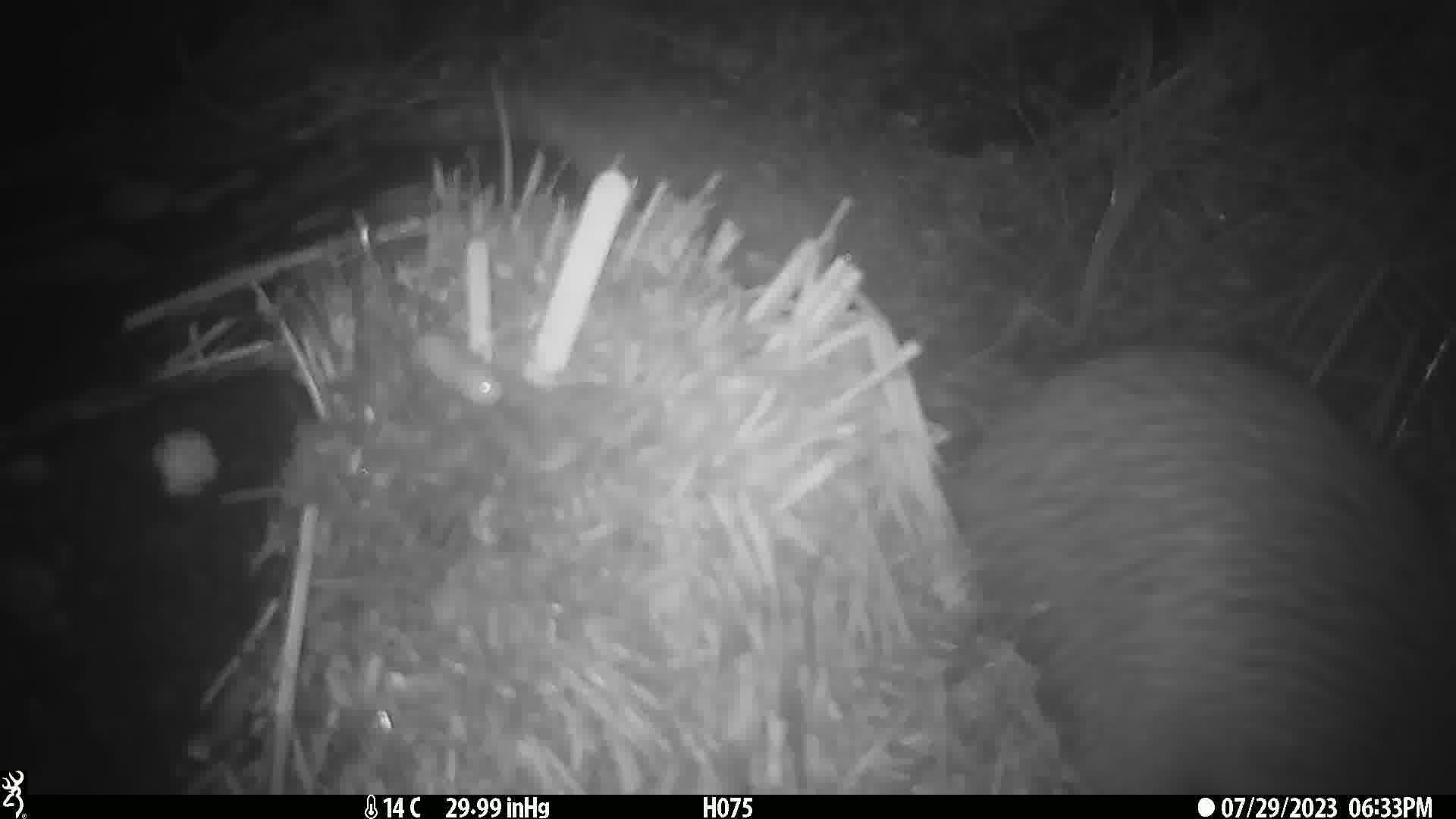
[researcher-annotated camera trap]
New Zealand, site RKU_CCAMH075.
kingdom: Animalia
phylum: Chordata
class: Aves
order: Apterygiformes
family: Apterygidae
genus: Apteryx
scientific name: Apteryx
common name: kiwi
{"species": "kiwi (Apteryx)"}